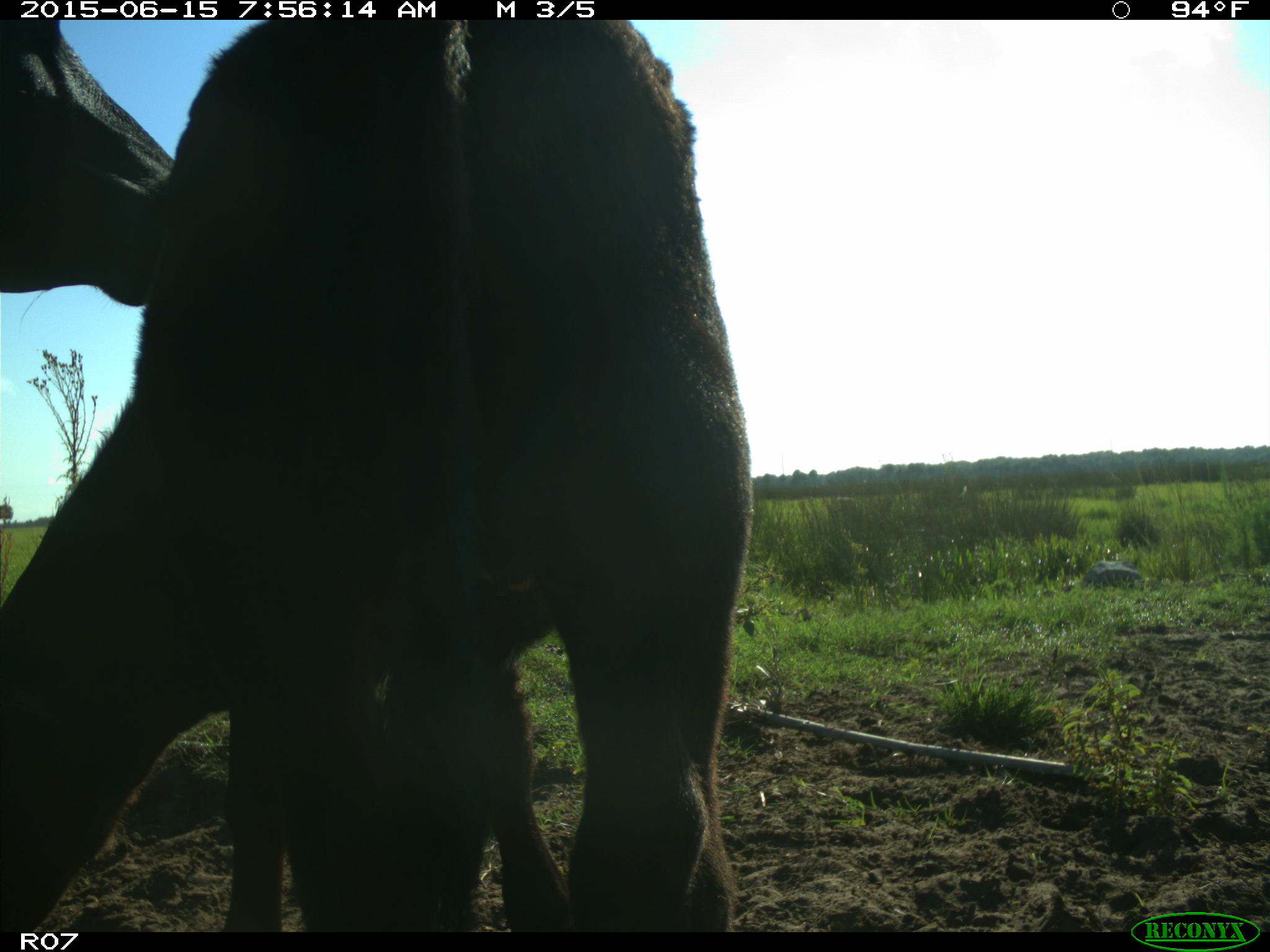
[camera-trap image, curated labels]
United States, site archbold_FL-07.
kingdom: Animalia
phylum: Chordata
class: Mammalia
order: Artiodactyla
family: Bovidae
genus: Bos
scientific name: Bos taurus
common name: domestic cow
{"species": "Bos taurus (domestic cow)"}